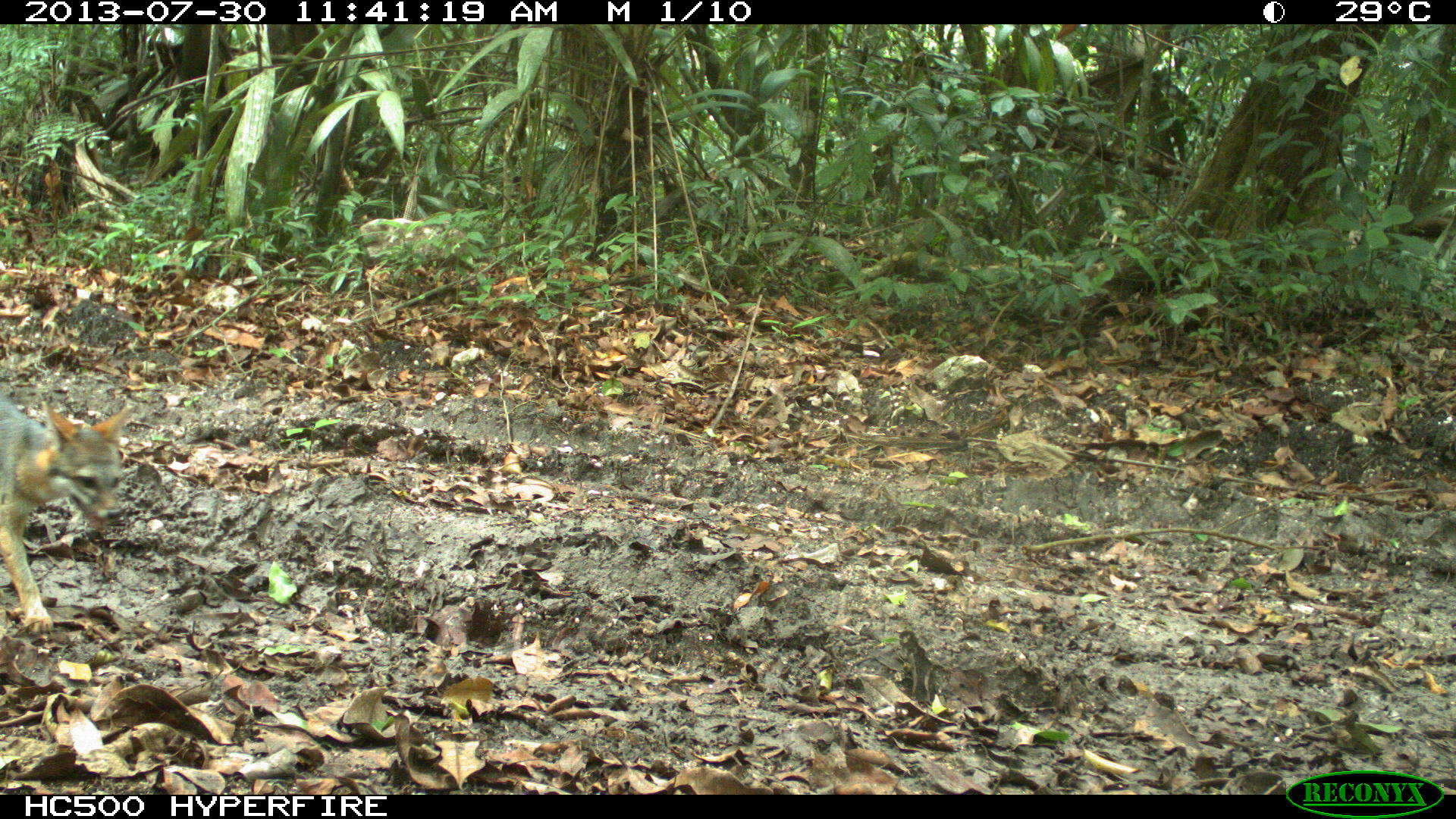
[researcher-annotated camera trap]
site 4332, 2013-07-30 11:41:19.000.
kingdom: Animalia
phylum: Chordata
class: Mammalia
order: Carnivora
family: Canidae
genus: Urocyon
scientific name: Urocyon cinereoargenteus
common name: gray fox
Urocyon cinereoargenteus (gray fox), count 1.